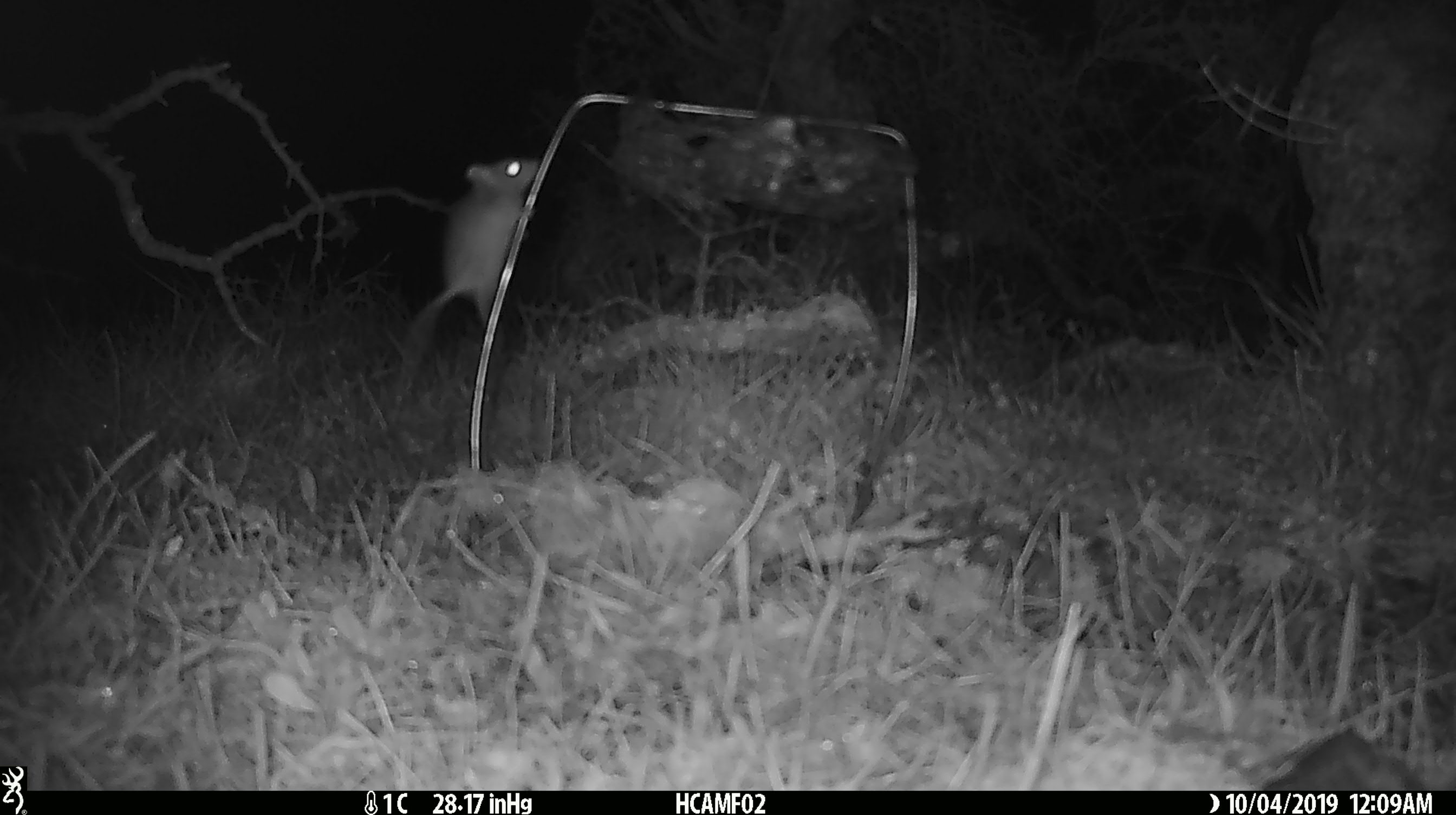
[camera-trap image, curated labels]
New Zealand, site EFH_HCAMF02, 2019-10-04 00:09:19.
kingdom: Animalia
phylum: Chordata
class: Mammalia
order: Rodentia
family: Muridae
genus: Mus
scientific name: Mus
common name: mouse